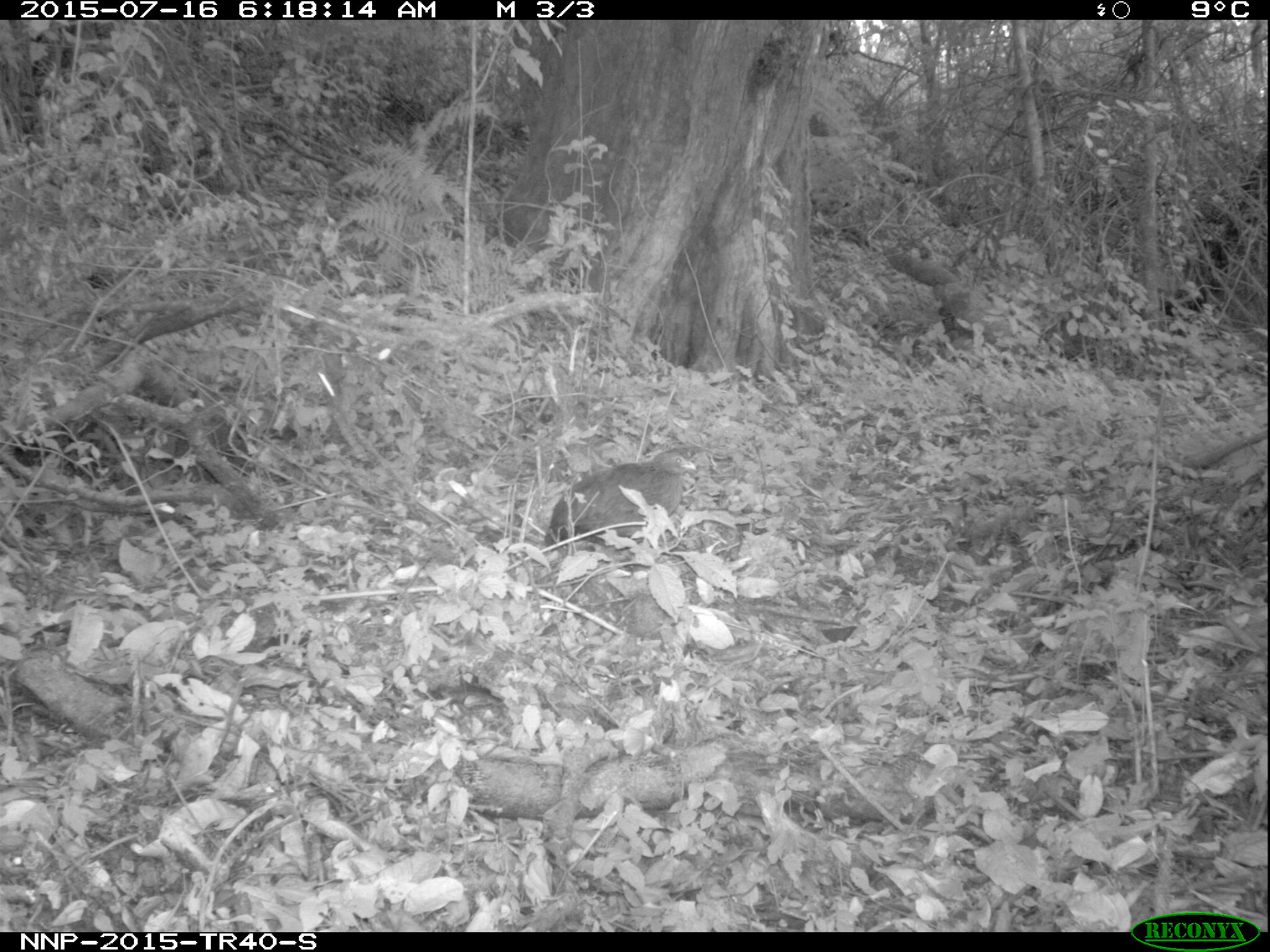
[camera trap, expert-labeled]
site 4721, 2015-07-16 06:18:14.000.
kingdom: Animalia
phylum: Chordata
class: Aves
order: Galliformes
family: Phasianidae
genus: Pternistis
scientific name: Pternistis nobilis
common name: handsome francolin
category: francolinus nobilis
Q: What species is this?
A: Francolinus nobilis (handsome francolin) (Pternistis nobilis).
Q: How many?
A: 1.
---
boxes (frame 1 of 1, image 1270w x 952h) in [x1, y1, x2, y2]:
francolinus nobilis: [541, 447, 697, 549]